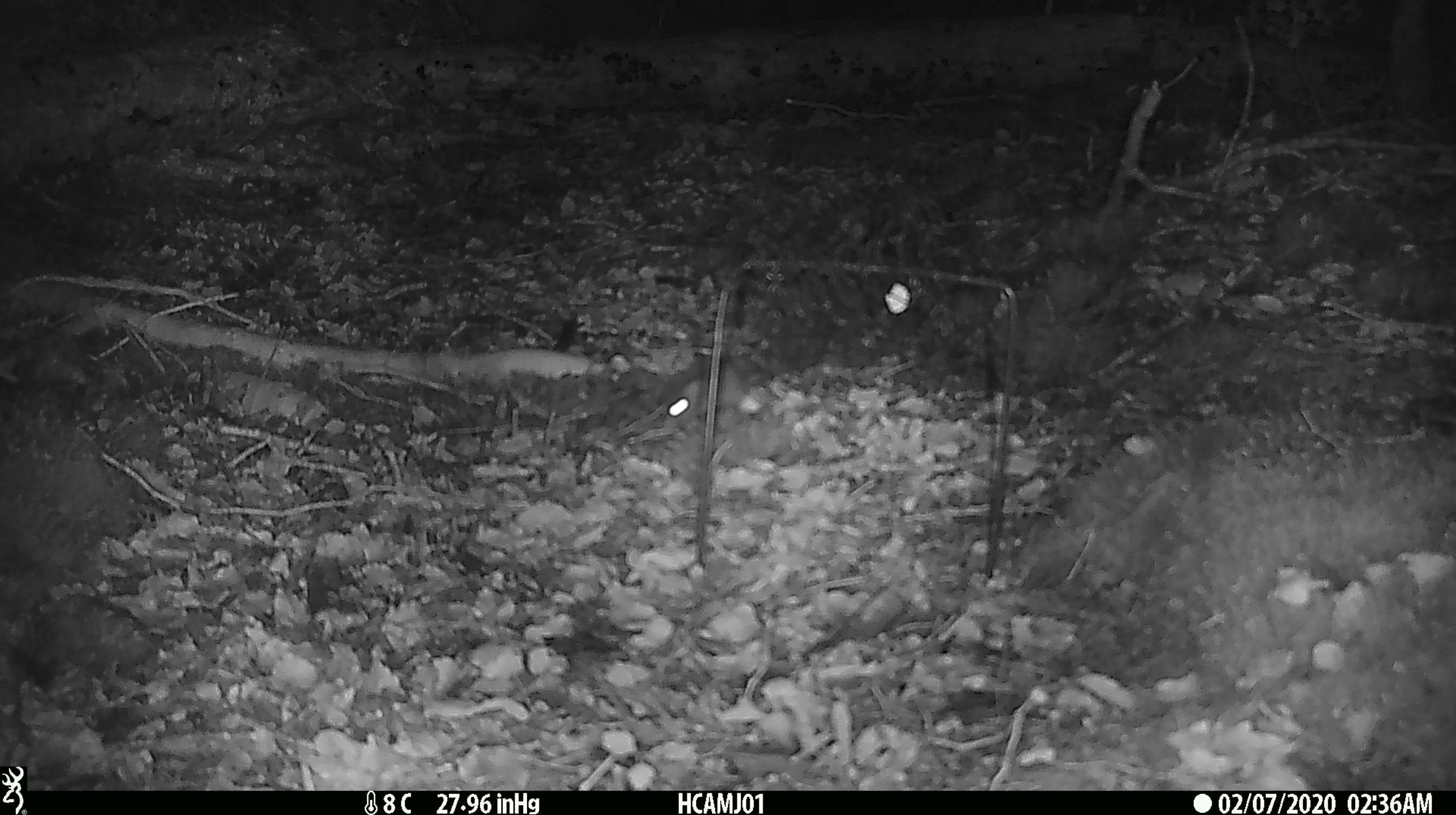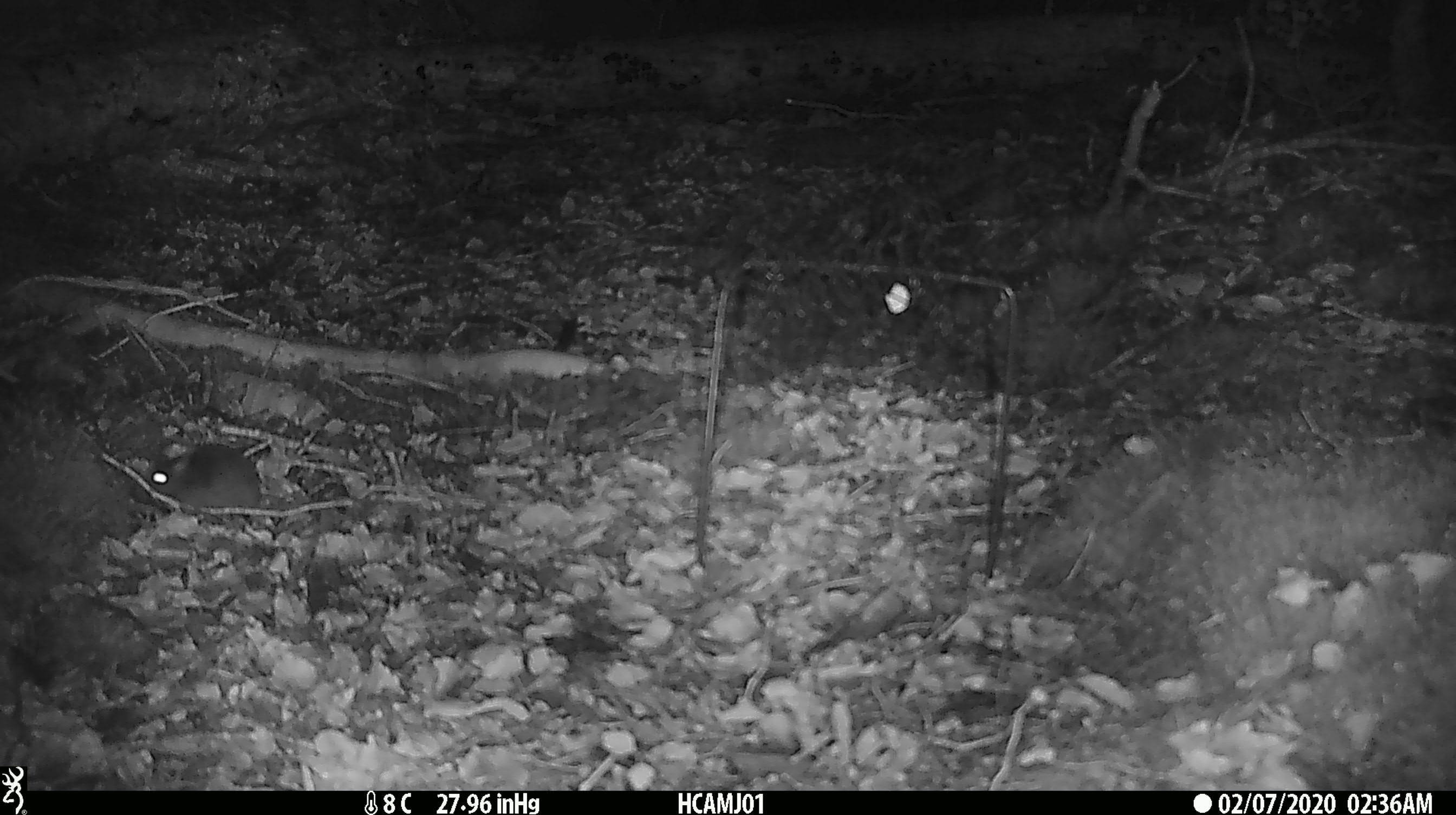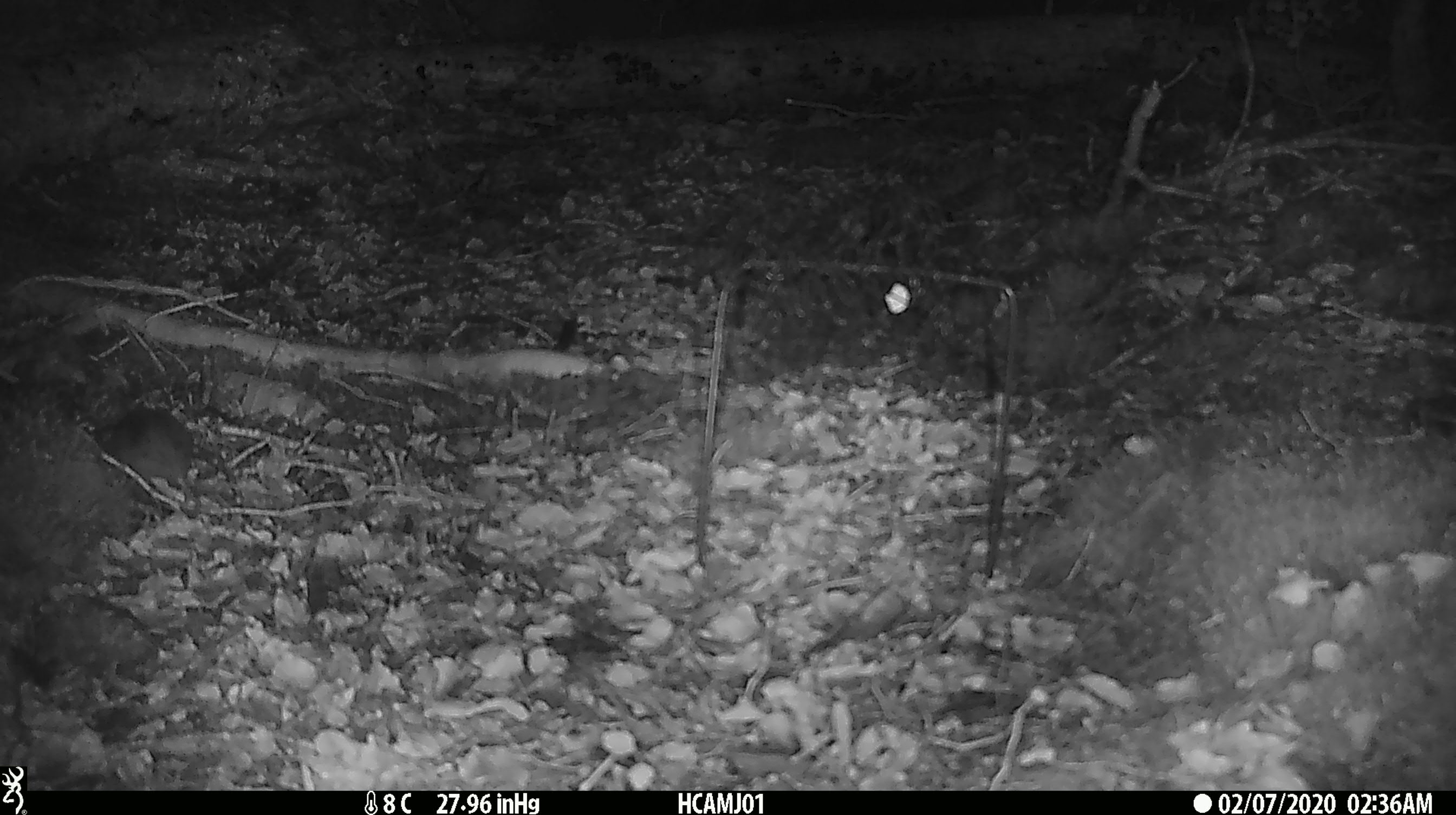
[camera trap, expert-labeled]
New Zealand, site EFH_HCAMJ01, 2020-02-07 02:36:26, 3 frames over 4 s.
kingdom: Animalia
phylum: Chordata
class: Mammalia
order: Rodentia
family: Muridae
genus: Mus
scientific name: Mus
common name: mouse